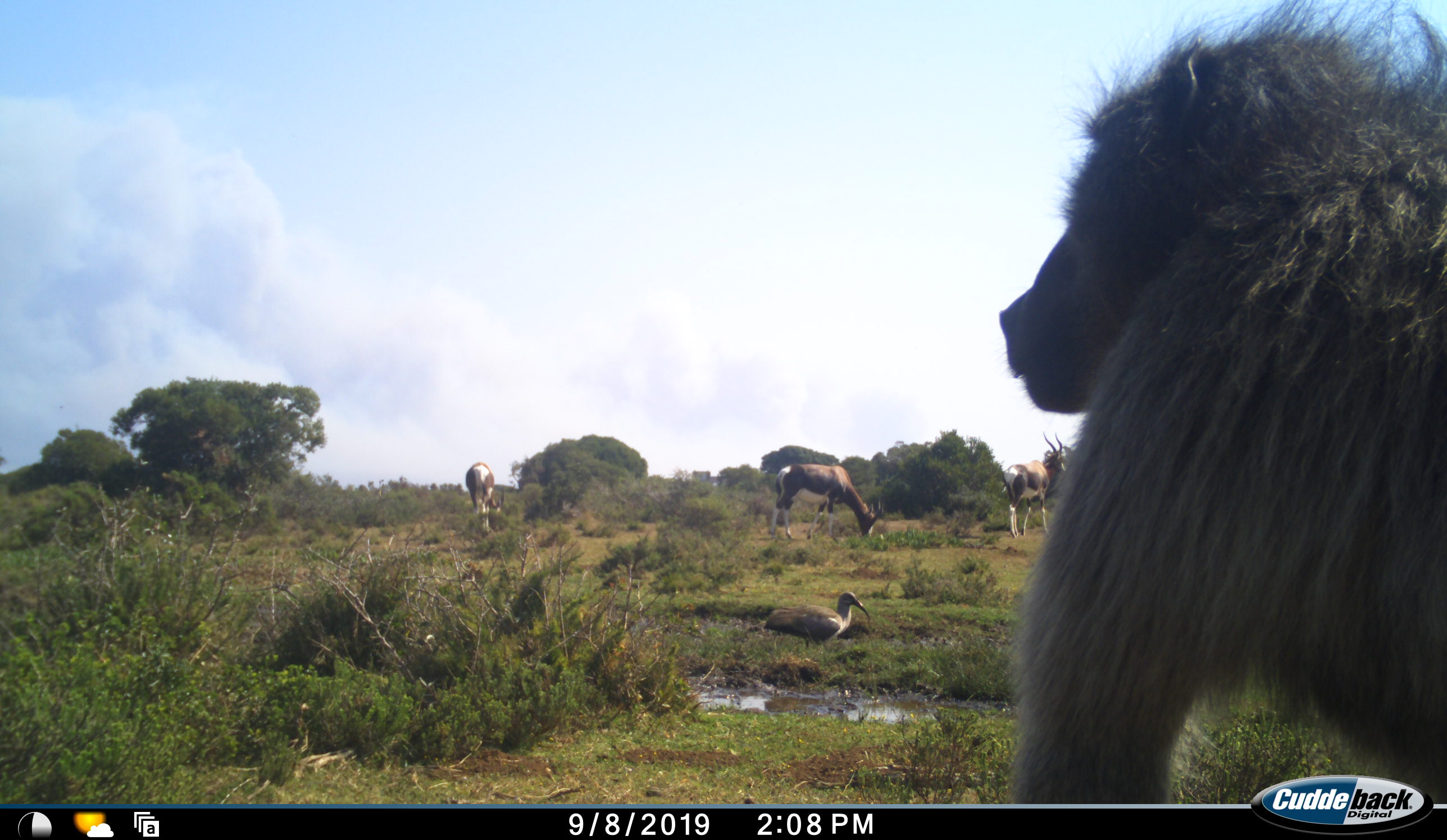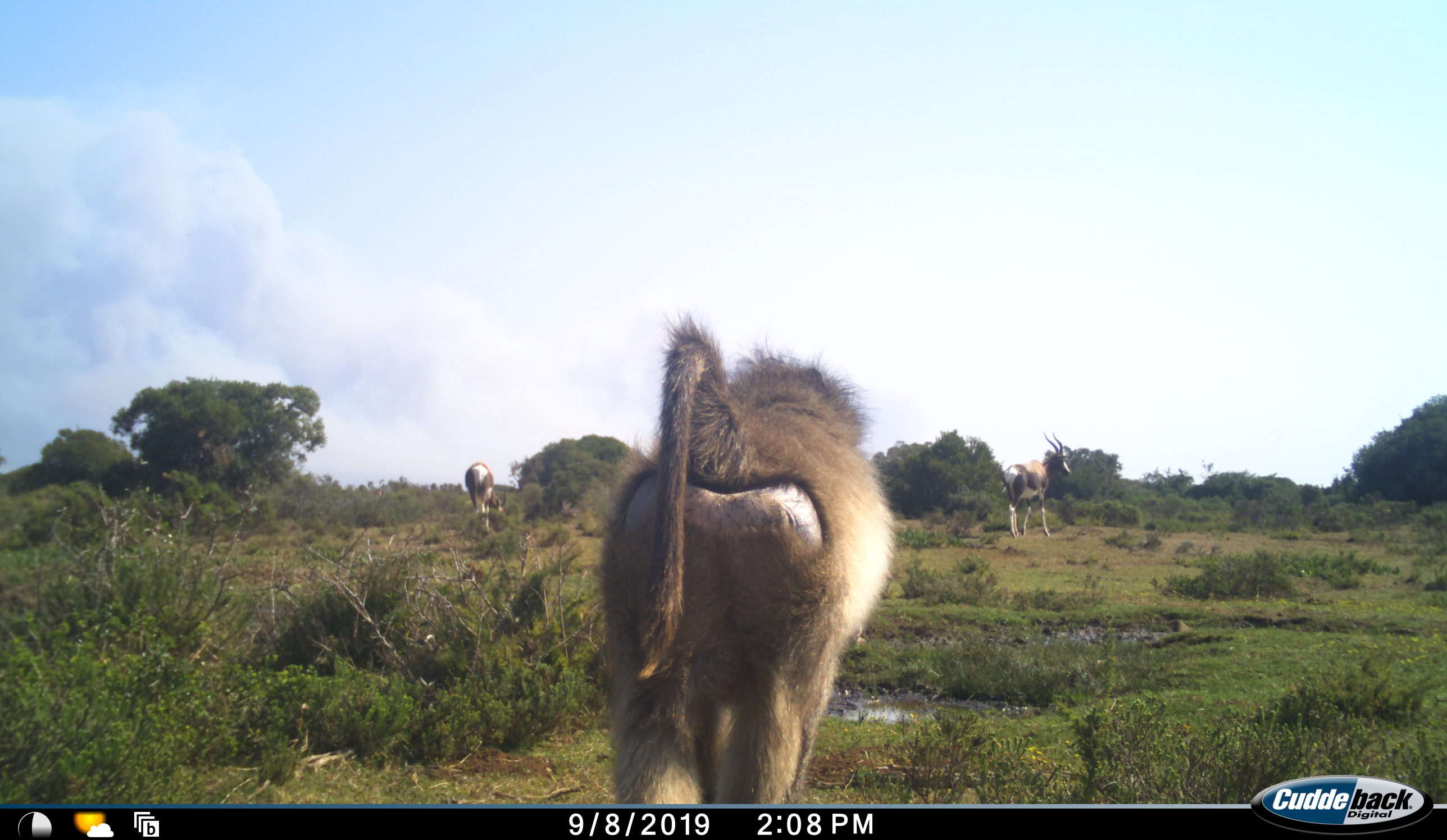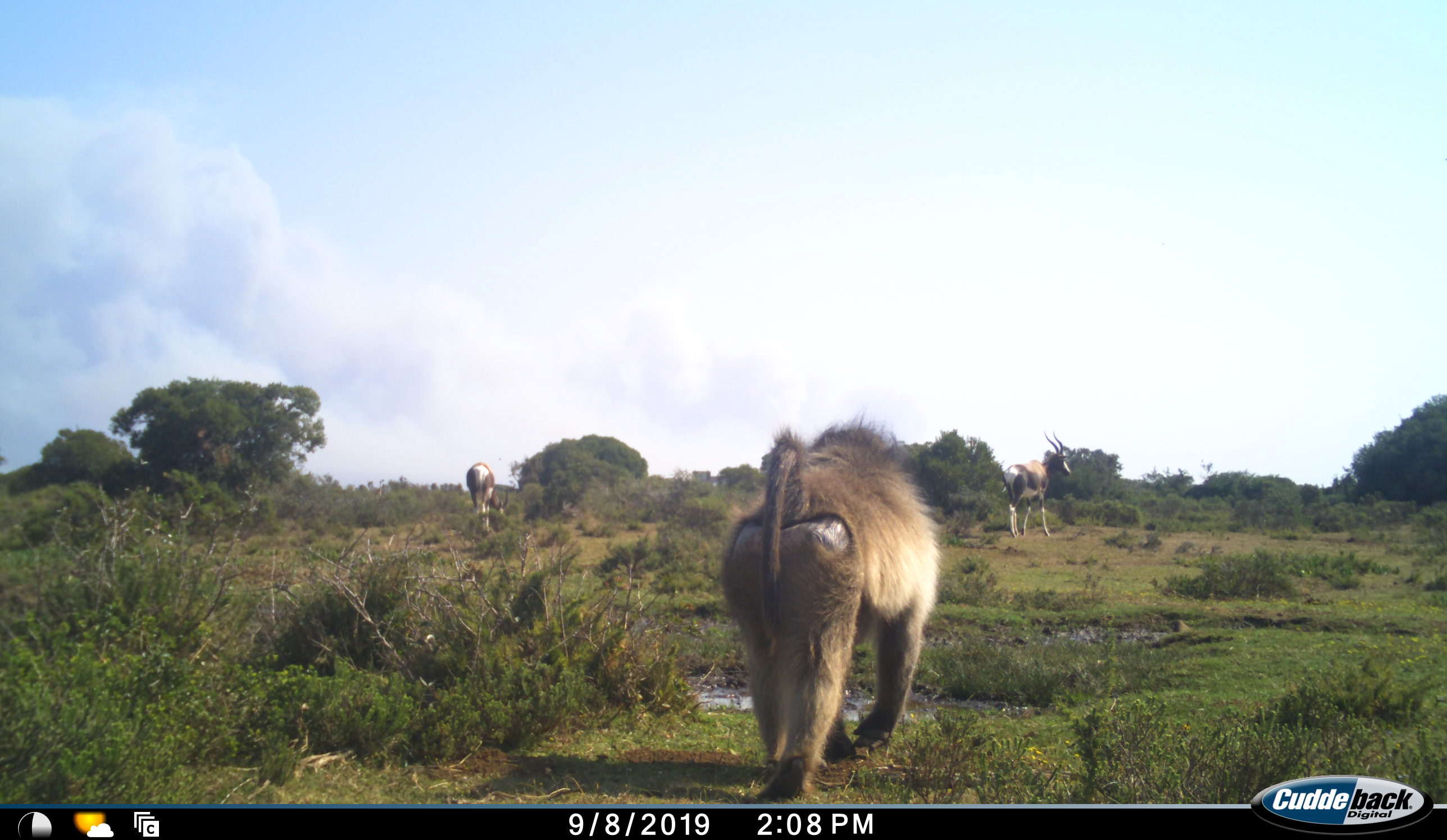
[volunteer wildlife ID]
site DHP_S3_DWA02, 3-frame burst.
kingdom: Animalia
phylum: Chordata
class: Mammalia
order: Primates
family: Cercopithecidae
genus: Papio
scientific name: Papio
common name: baboon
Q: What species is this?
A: Baboon (Papio).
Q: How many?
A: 1.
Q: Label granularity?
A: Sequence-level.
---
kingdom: Animalia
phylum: Chordata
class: Aves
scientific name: Aves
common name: bird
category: birdother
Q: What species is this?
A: Birdother (bird) (Aves).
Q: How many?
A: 1.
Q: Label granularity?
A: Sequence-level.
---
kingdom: Animalia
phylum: Chordata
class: Mammalia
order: Artiodactyla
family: Bovidae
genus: Damaliscus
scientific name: Damaliscus pygargus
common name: bontebok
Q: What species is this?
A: Bontebok (Damaliscus pygargus).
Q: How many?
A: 3.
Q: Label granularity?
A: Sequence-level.